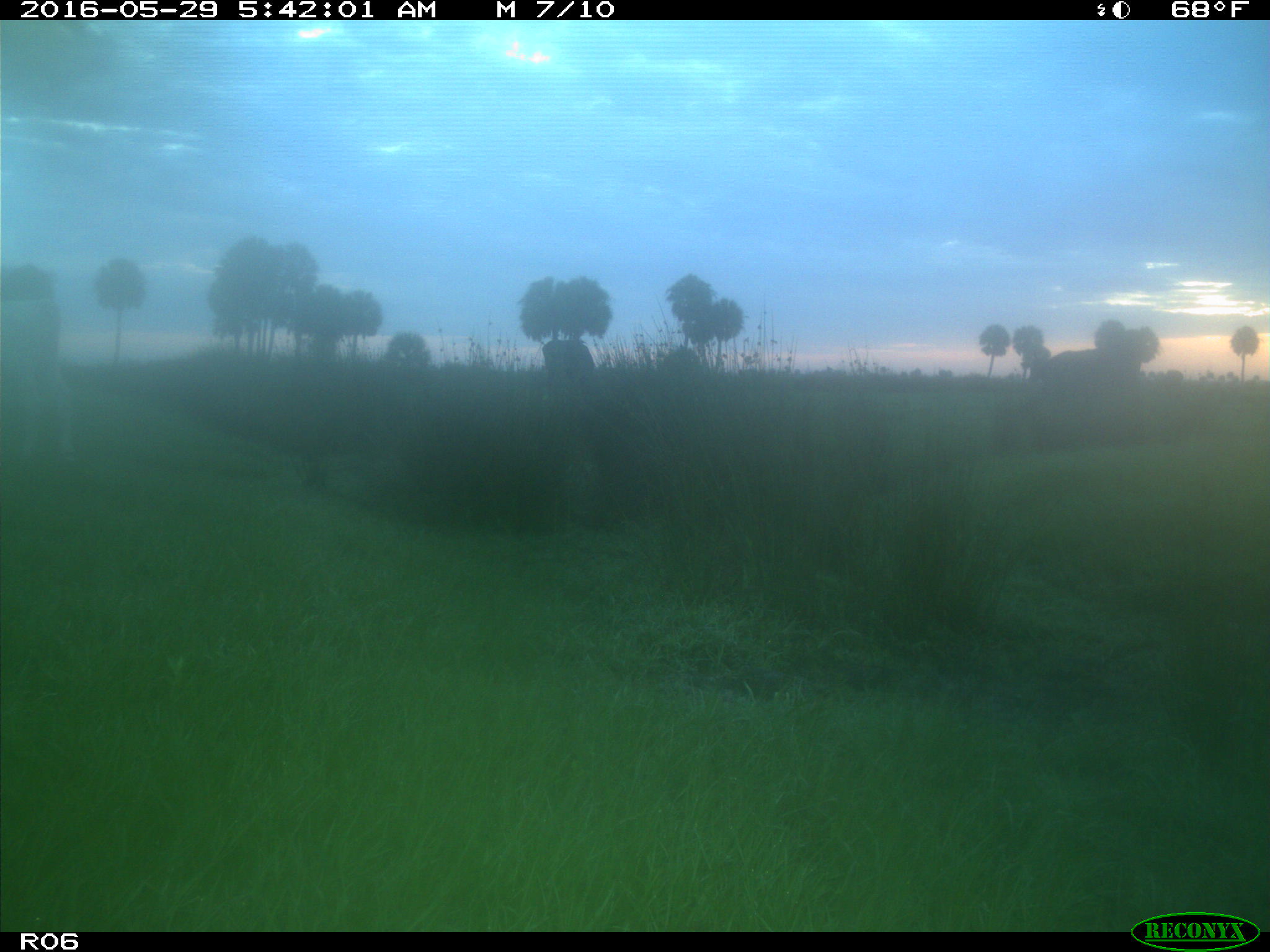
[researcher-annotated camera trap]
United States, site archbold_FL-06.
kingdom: Animalia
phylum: Chordata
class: Mammalia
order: Artiodactyla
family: Bovidae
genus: Bos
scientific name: Bos taurus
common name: domestic cow